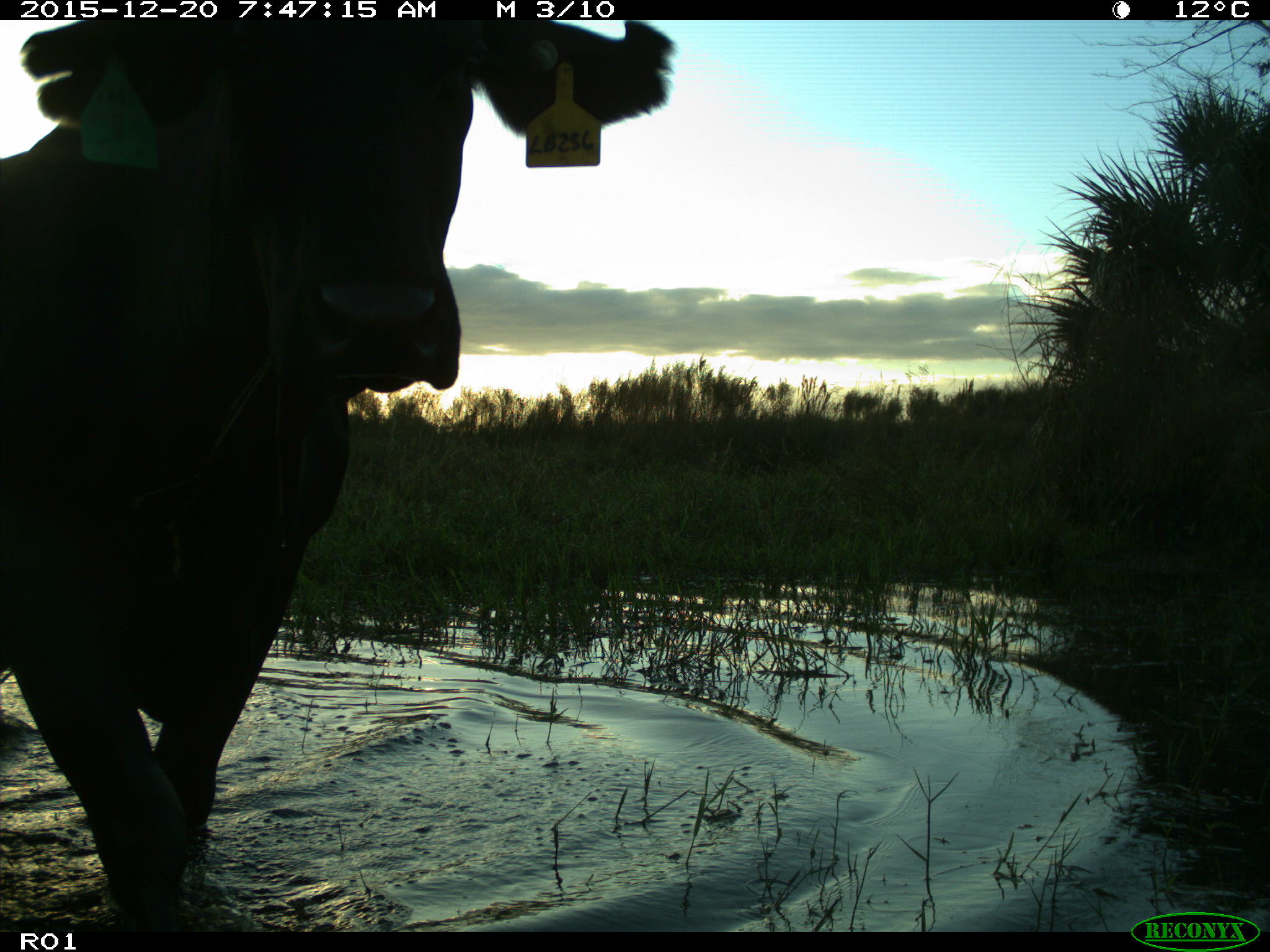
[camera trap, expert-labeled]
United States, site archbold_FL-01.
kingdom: Animalia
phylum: Chordata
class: Mammalia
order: Artiodactyla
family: Bovidae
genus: Bos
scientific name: Bos taurus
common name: domestic cow